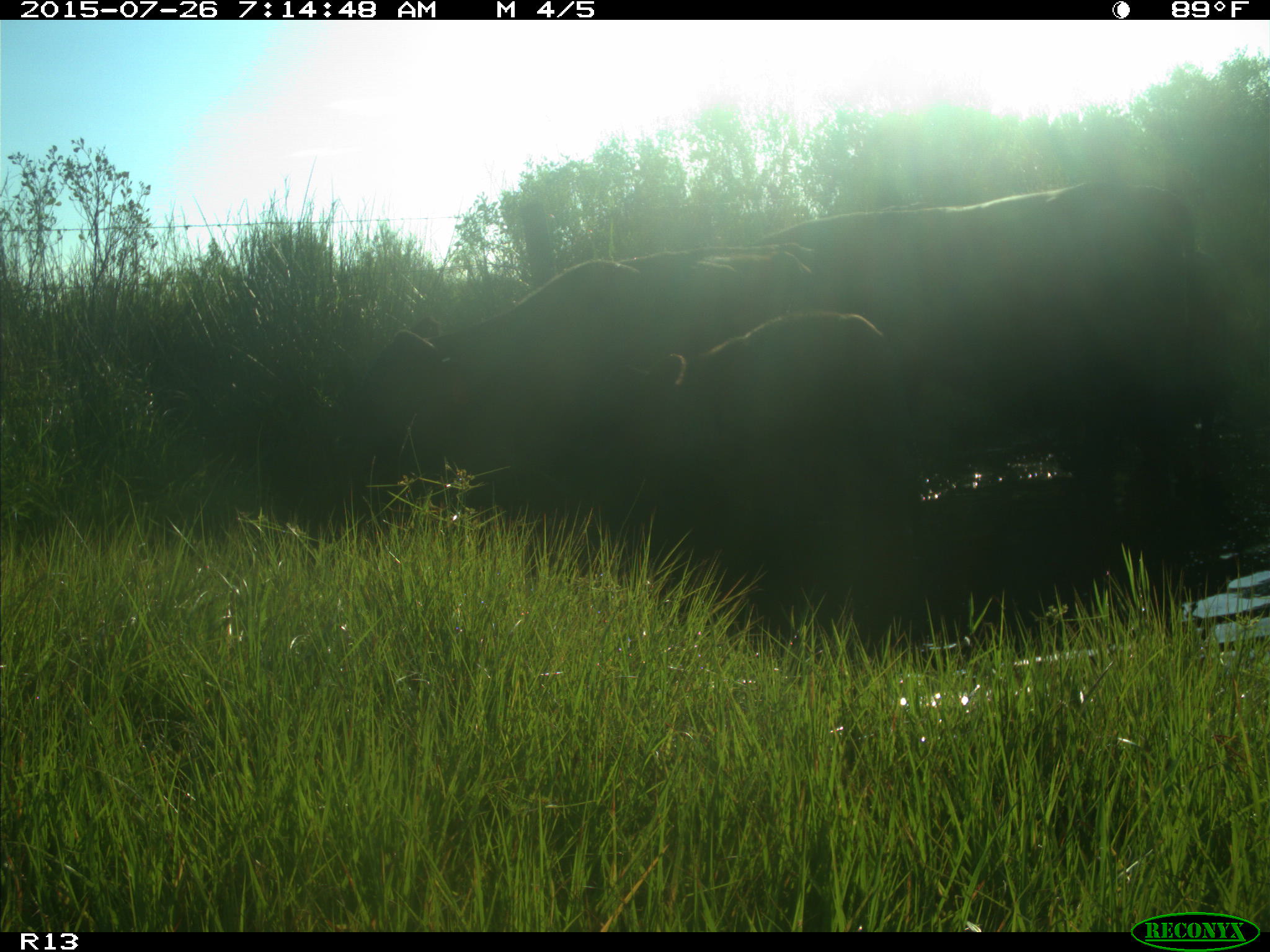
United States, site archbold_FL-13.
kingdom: Animalia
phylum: Chordata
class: Mammalia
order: Artiodactyla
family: Bovidae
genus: Bos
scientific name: Bos taurus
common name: domestic cow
Bos taurus (domestic cow).